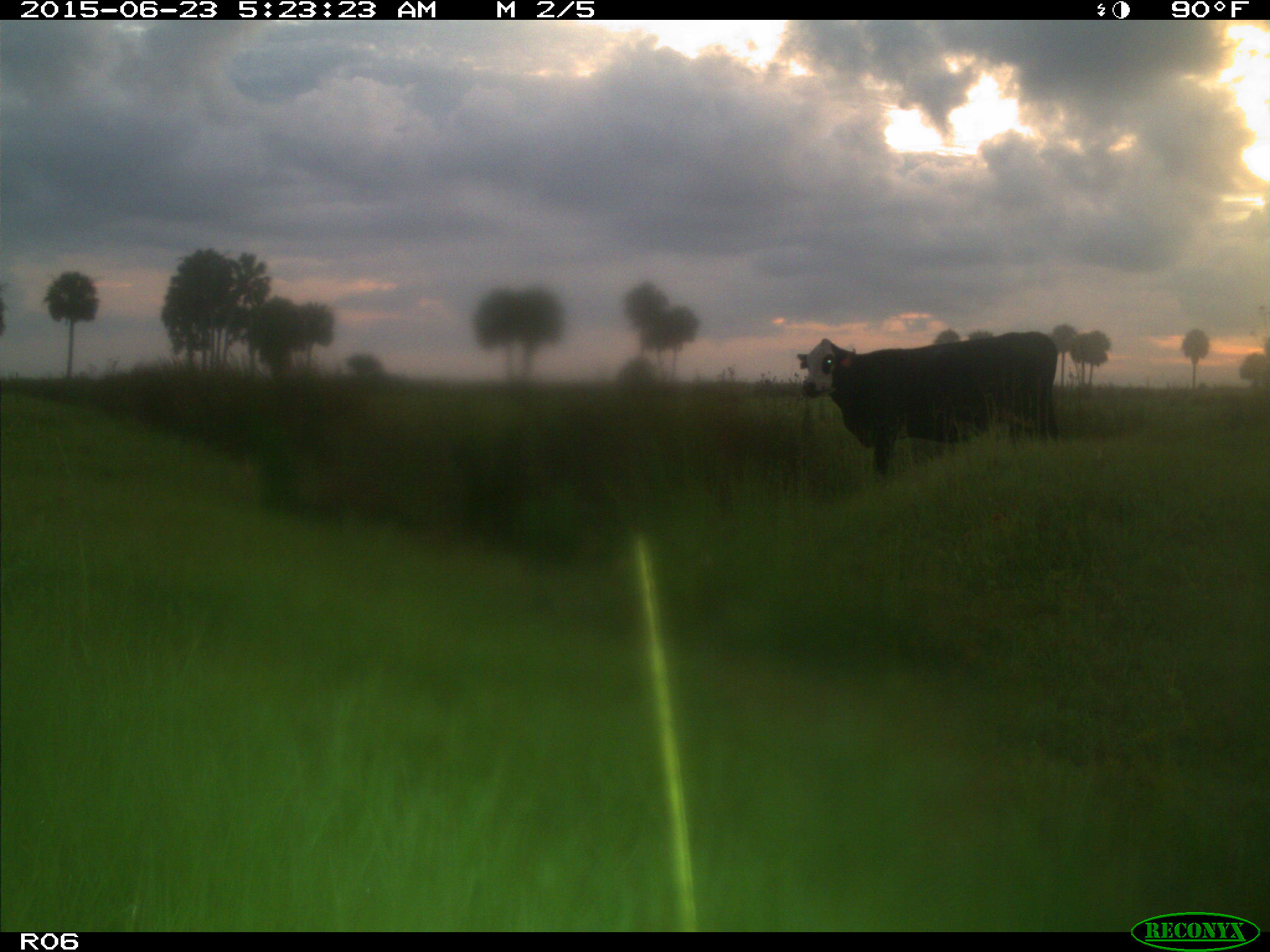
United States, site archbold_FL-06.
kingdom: Animalia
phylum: Chordata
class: Mammalia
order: Artiodactyla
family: Bovidae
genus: Bos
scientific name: Bos taurus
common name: domestic cow